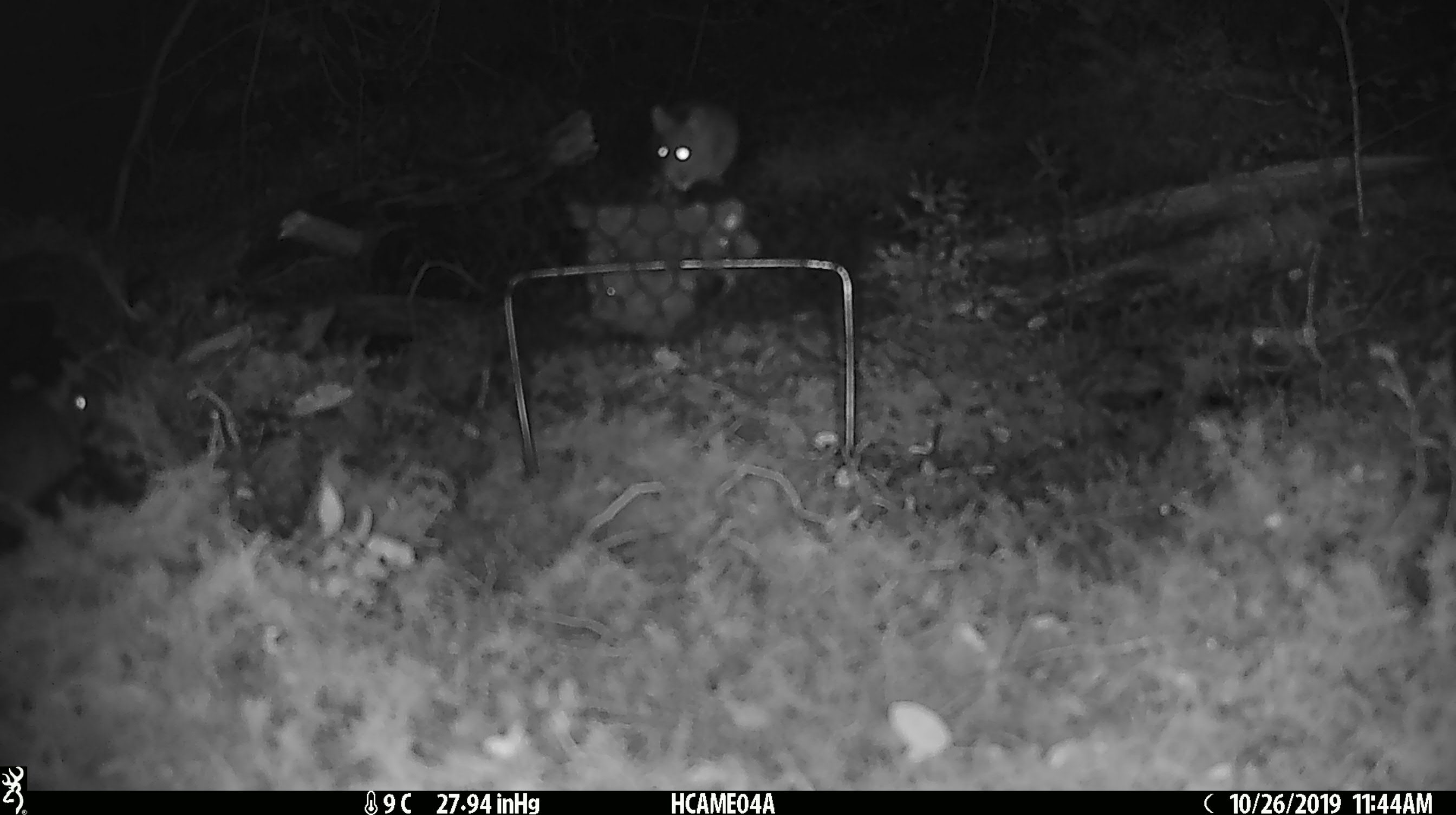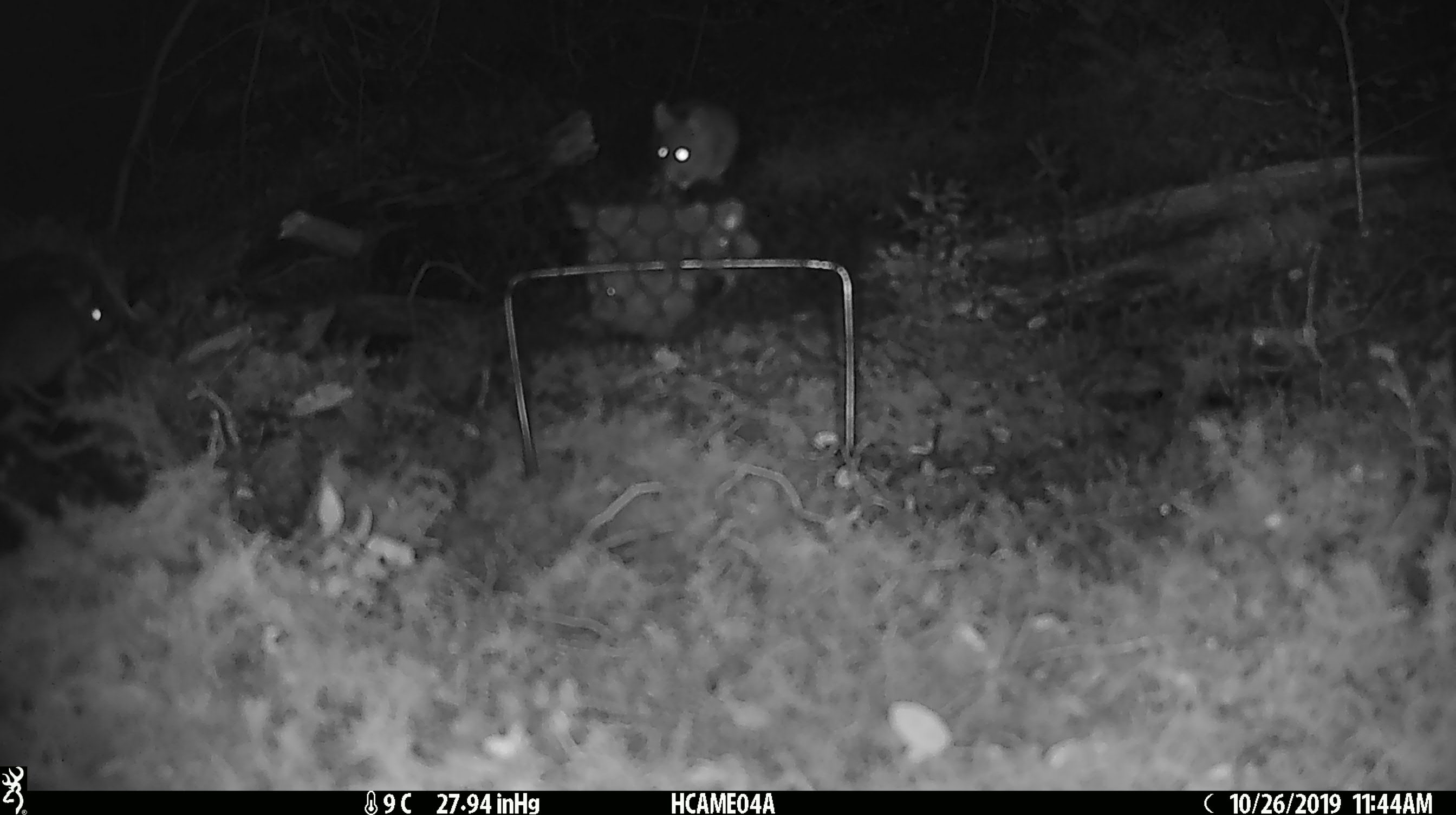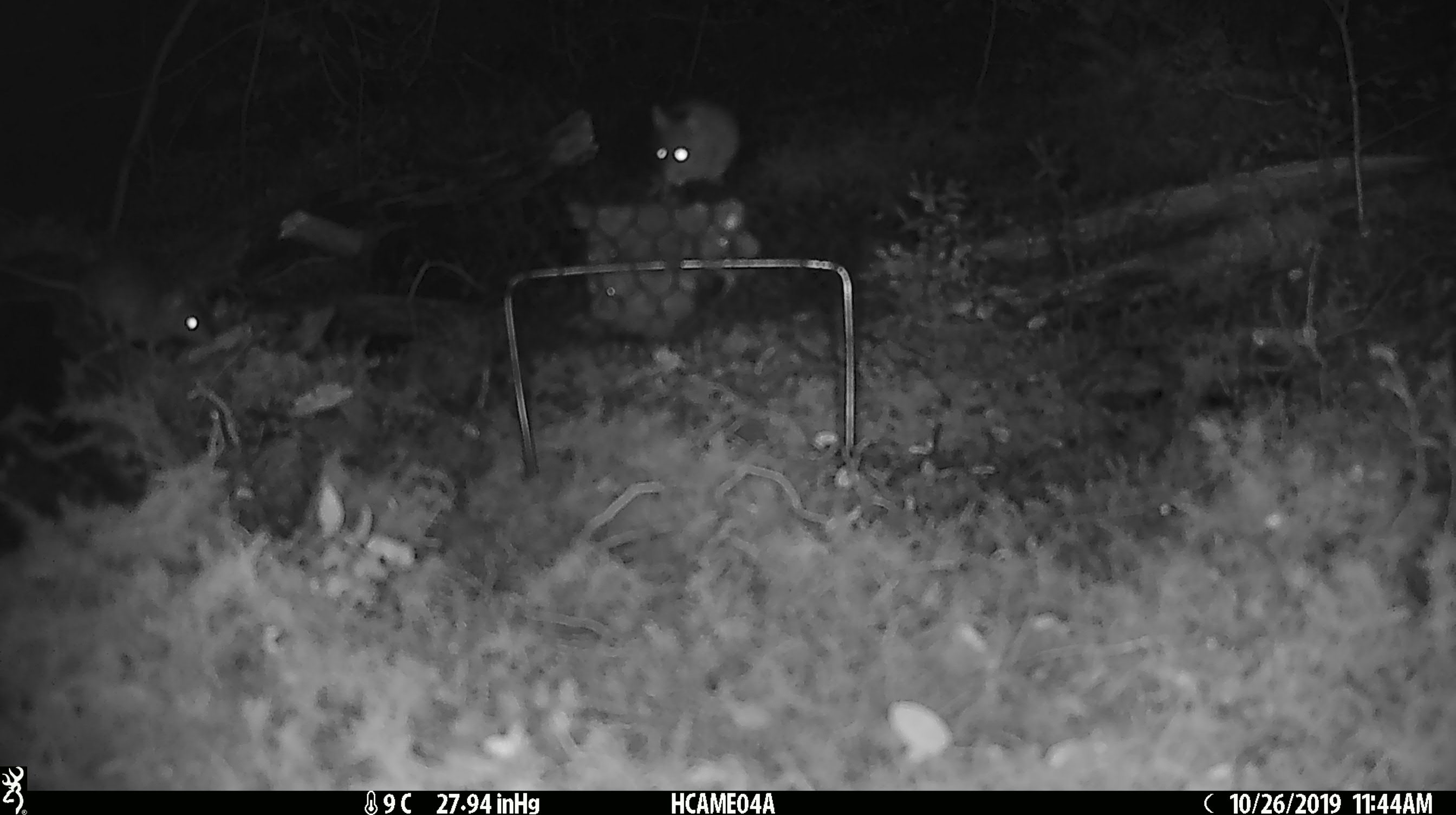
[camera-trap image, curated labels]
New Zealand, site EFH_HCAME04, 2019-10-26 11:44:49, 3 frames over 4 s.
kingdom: Animalia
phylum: Chordata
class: Mammalia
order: Rodentia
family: Muridae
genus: Mus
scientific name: Mus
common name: mouse